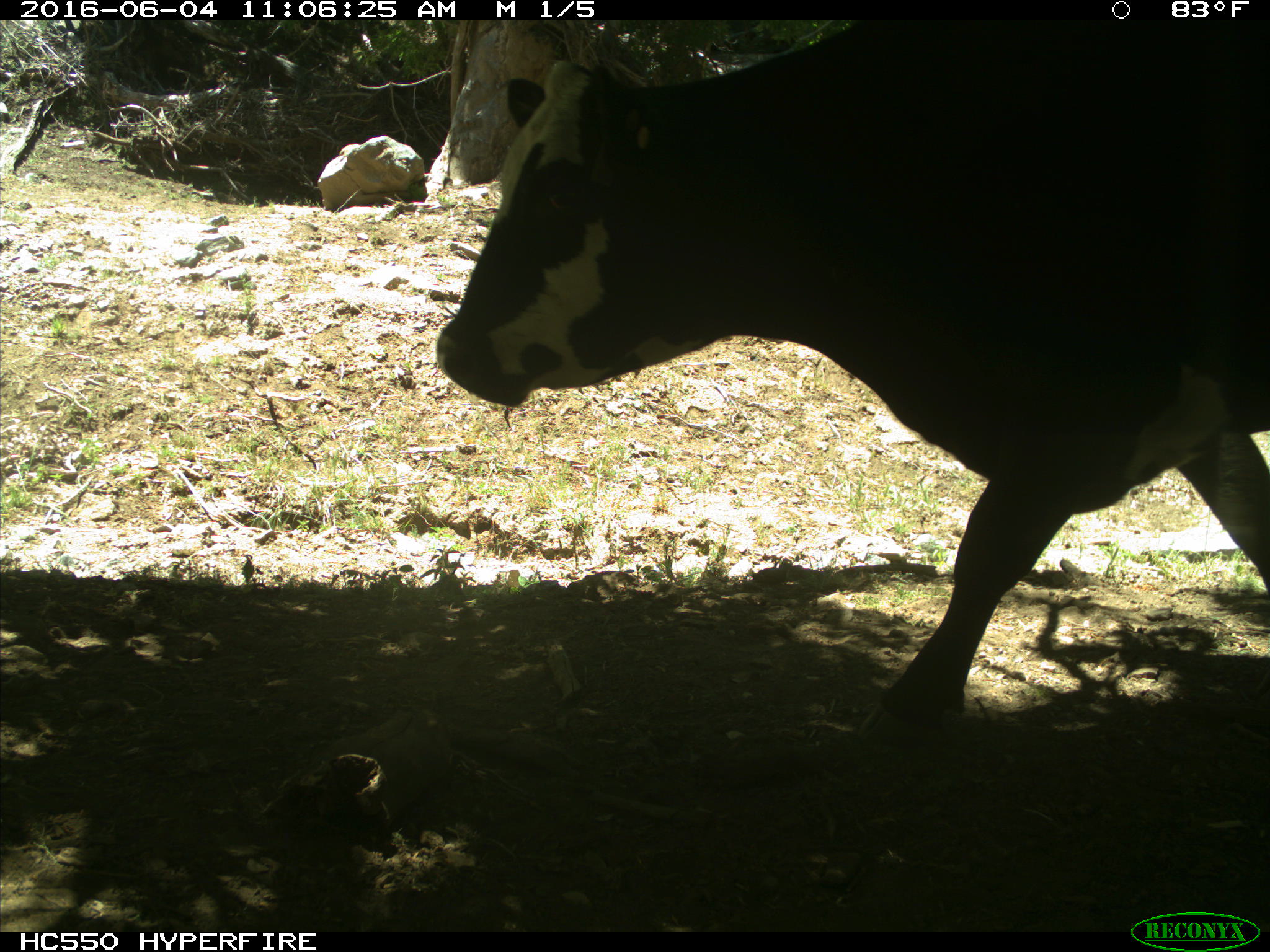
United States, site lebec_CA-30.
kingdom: Animalia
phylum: Chordata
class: Mammalia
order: Artiodactyla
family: Bovidae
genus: Bos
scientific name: Bos taurus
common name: domestic cow